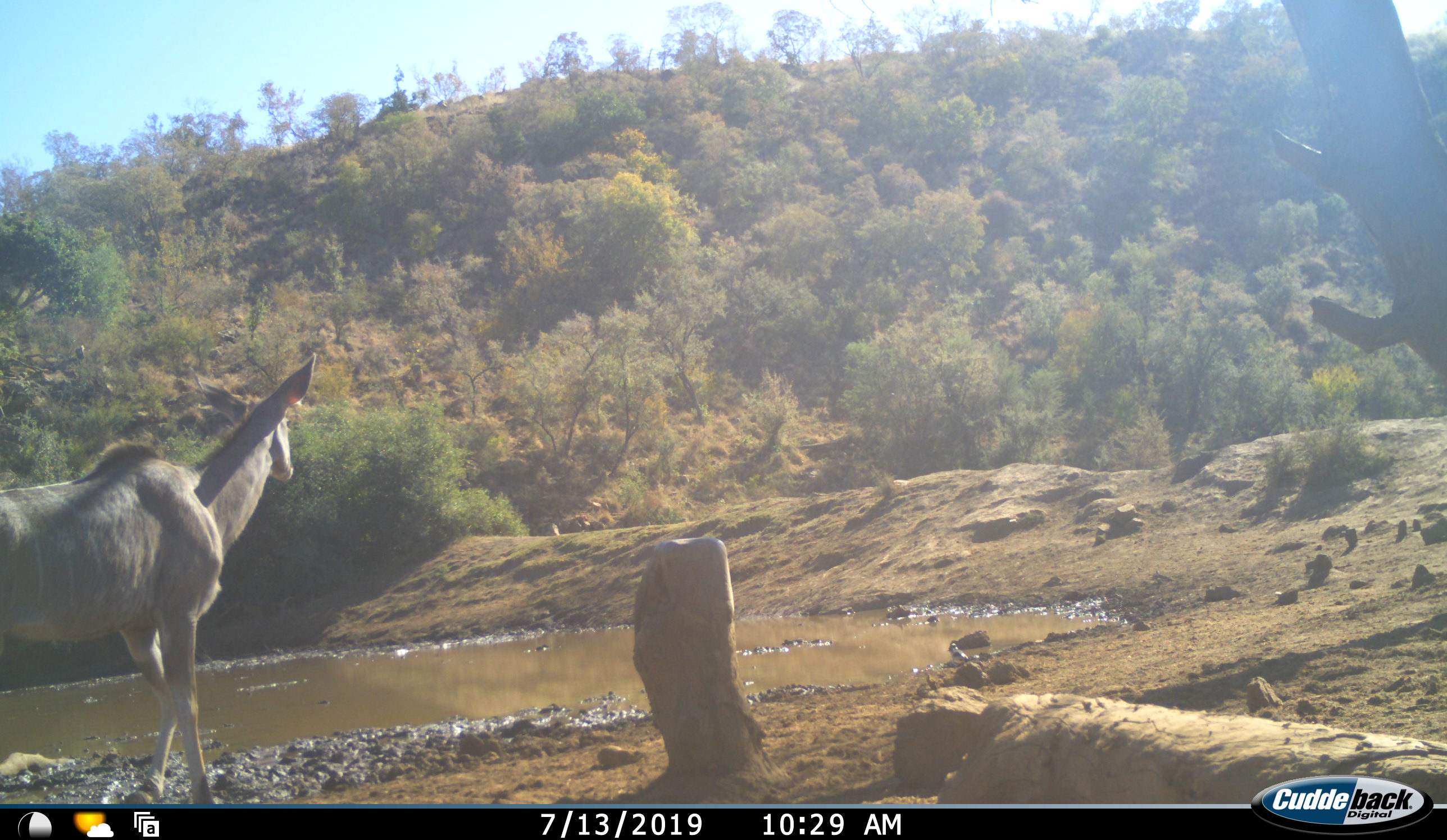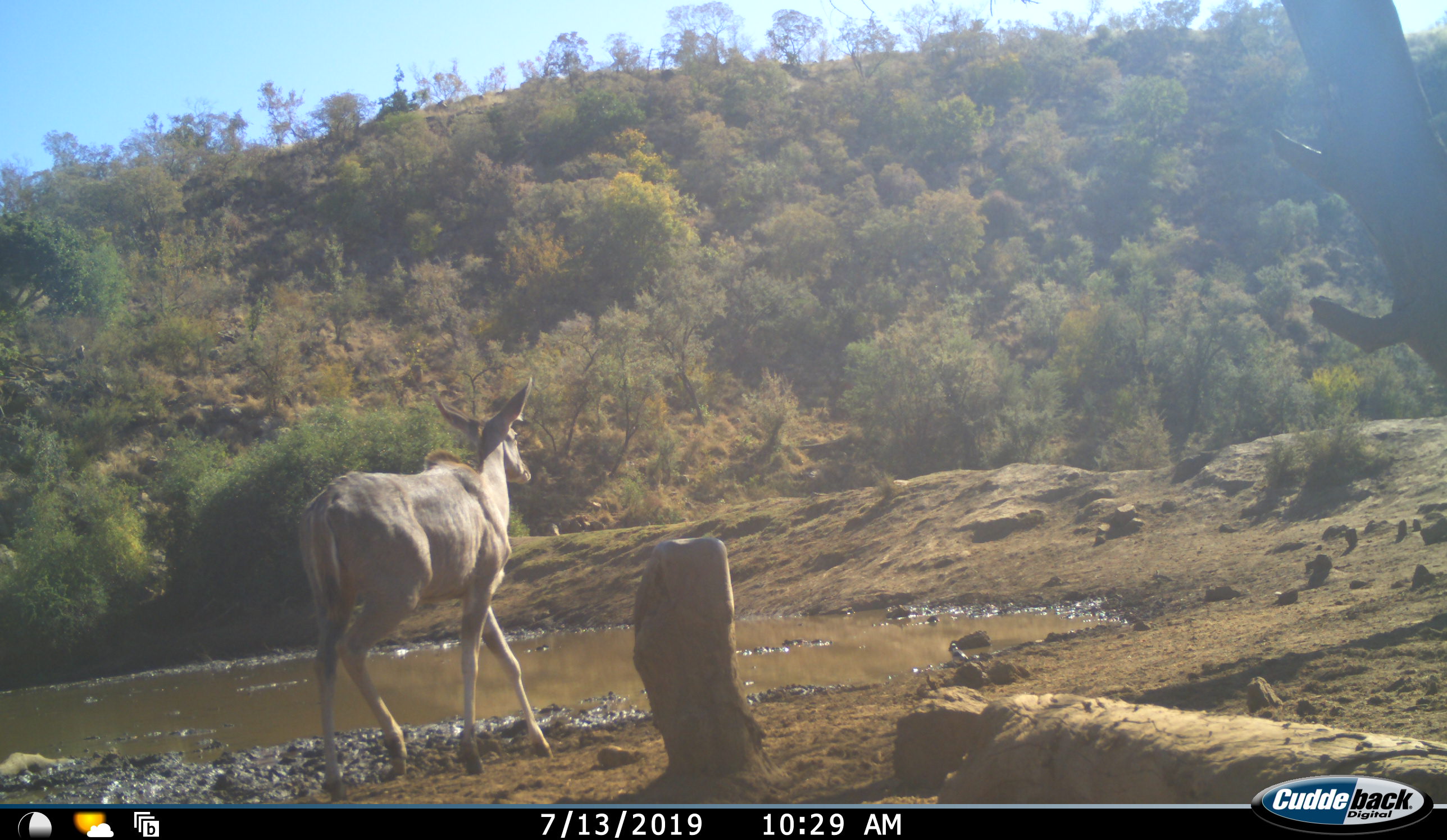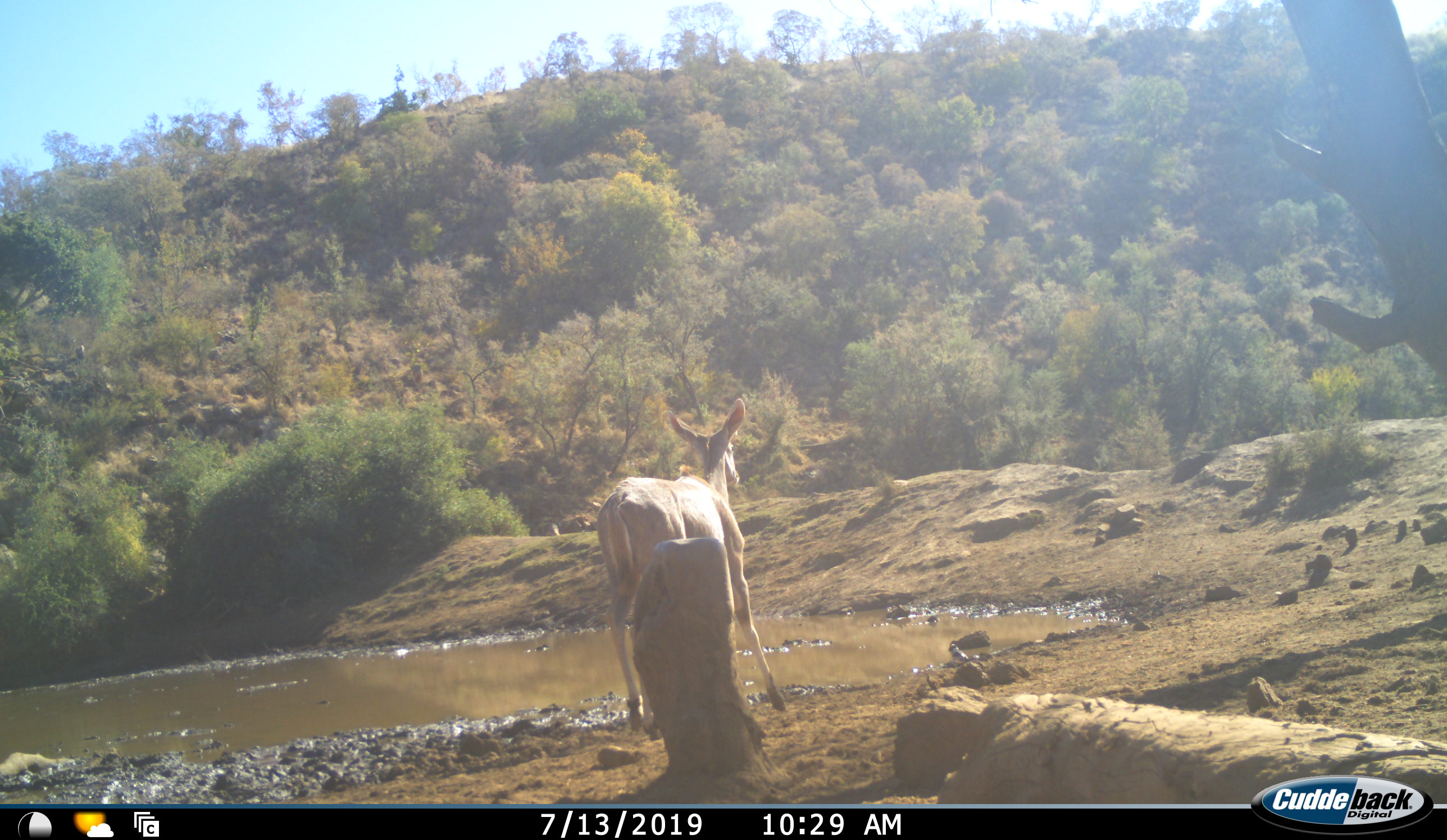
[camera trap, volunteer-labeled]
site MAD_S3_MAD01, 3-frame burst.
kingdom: Animalia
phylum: Chordata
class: Mammalia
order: Artiodactyla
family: Bovidae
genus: Tragelaphus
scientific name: Tragelaphus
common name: kudu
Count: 1.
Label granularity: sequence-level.